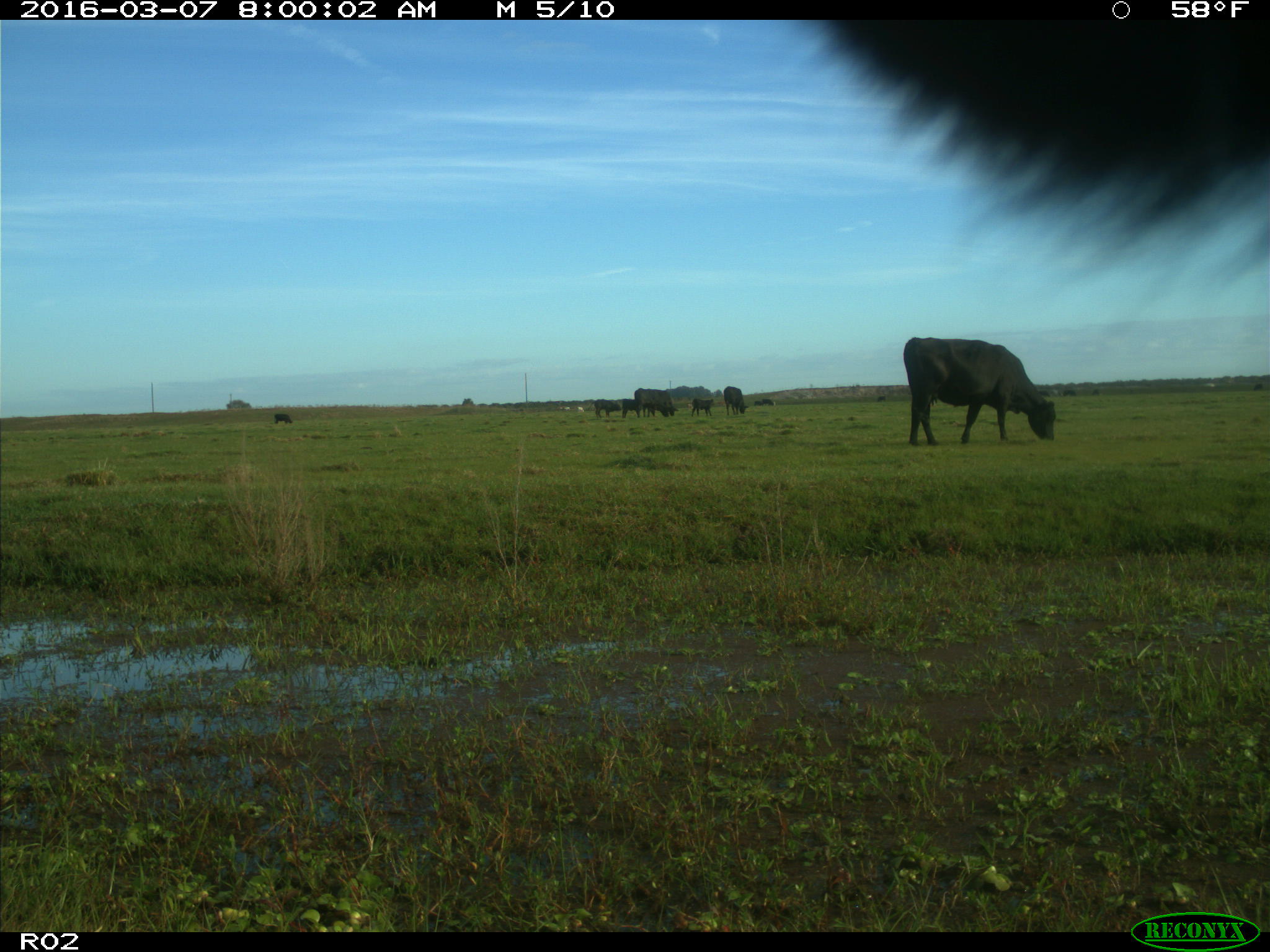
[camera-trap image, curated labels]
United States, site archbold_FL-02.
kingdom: Animalia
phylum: Chordata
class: Mammalia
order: Artiodactyla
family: Bovidae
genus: Bos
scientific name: Bos taurus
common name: domestic cow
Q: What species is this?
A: Bos taurus (domestic cow).